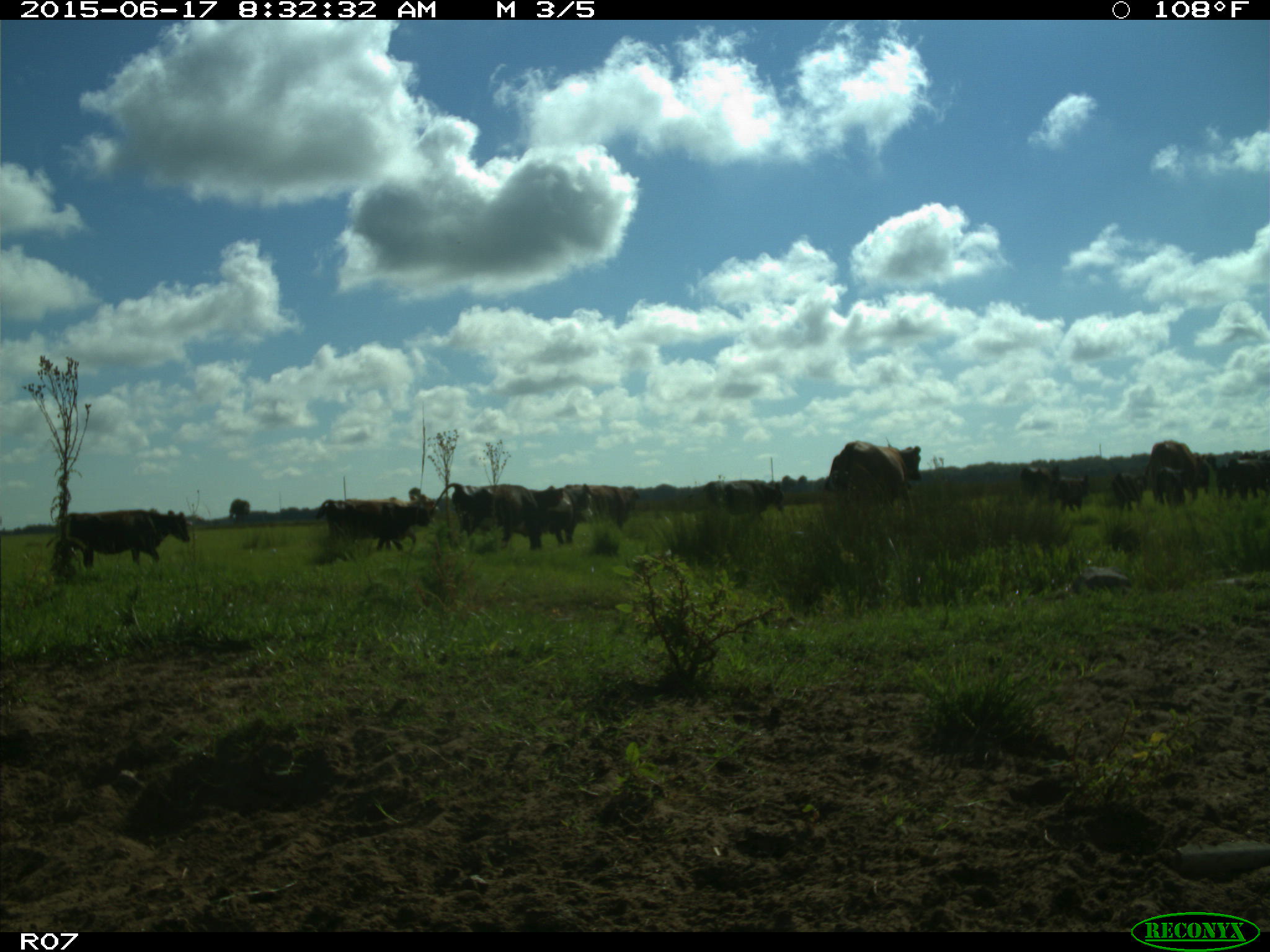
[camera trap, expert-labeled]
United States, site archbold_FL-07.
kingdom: Animalia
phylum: Chordata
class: Mammalia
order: Artiodactyla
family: Bovidae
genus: Bos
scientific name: Bos taurus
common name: domestic cow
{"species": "Bos taurus (domestic cow)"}